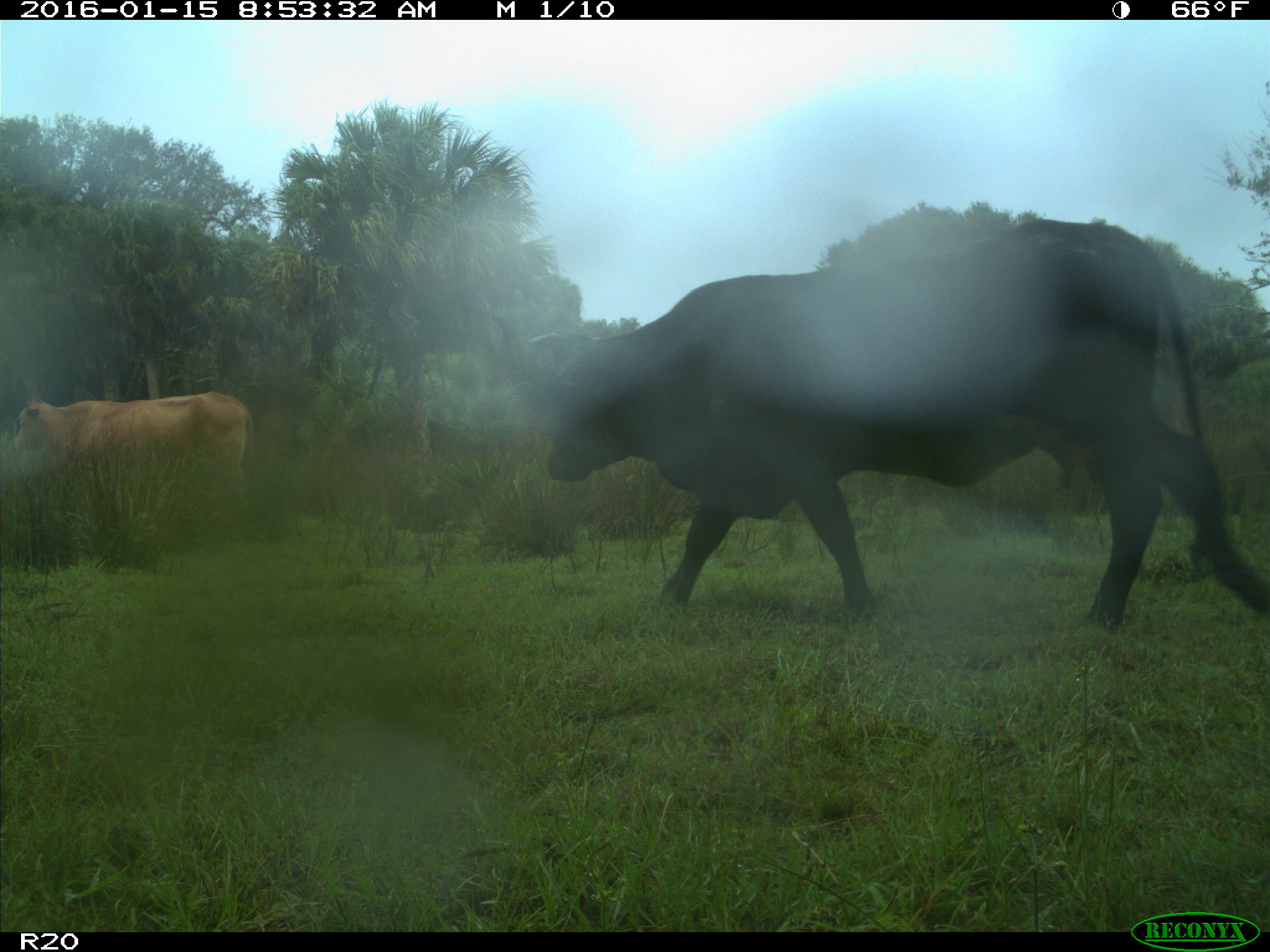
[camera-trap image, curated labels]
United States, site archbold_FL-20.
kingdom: Animalia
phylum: Chordata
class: Mammalia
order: Artiodactyla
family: Bovidae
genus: Bos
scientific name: Bos taurus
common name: domestic cow